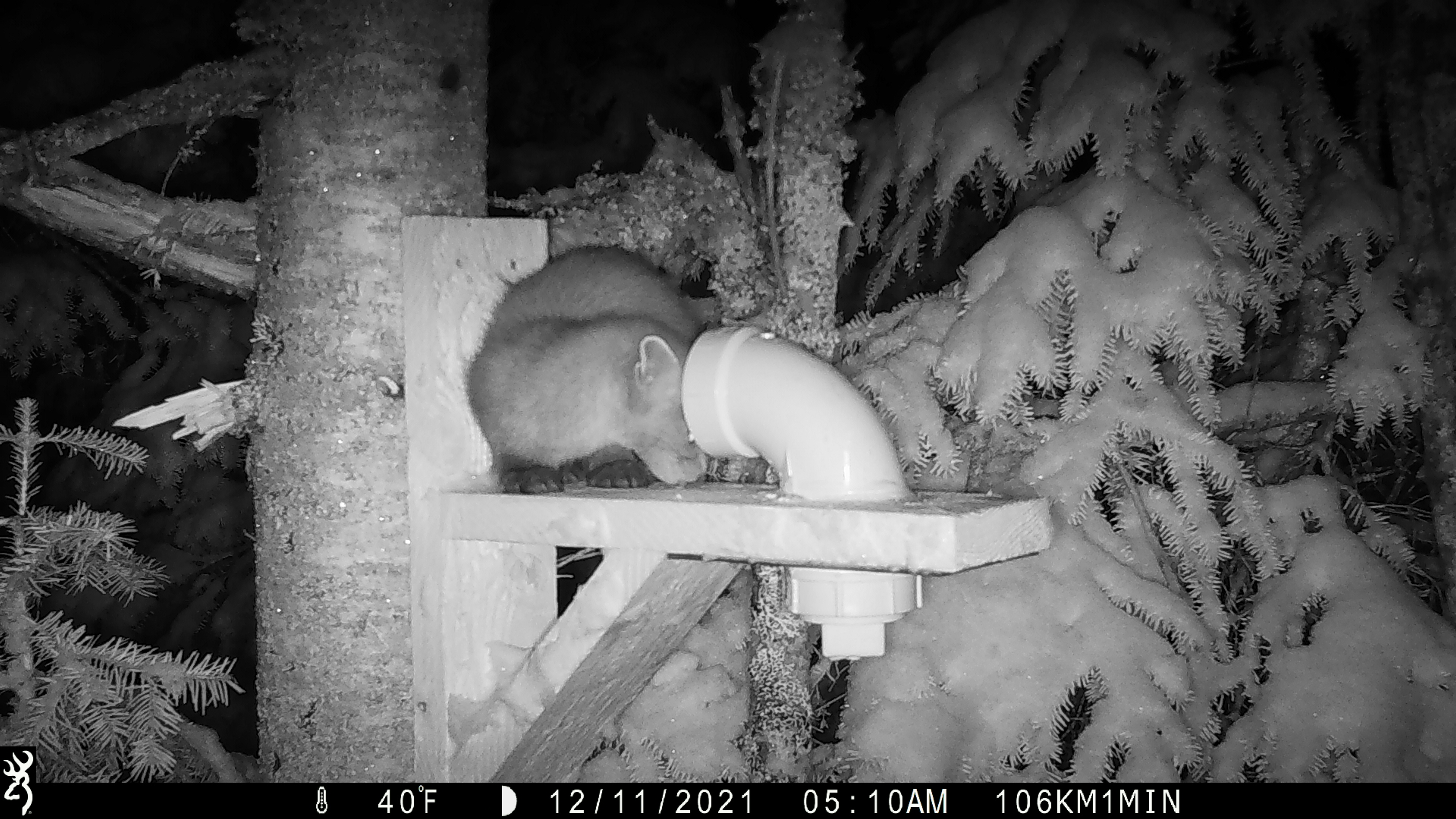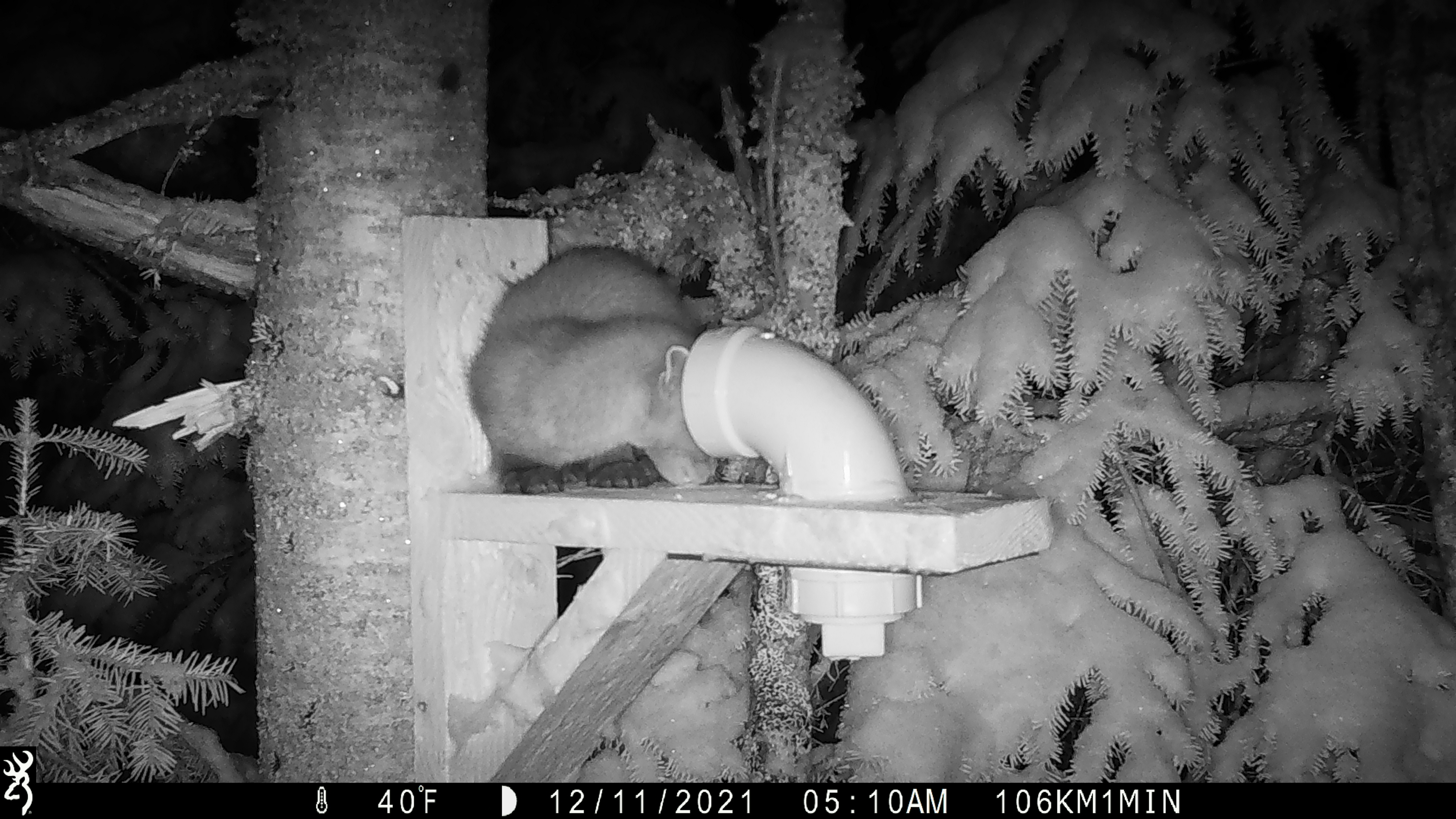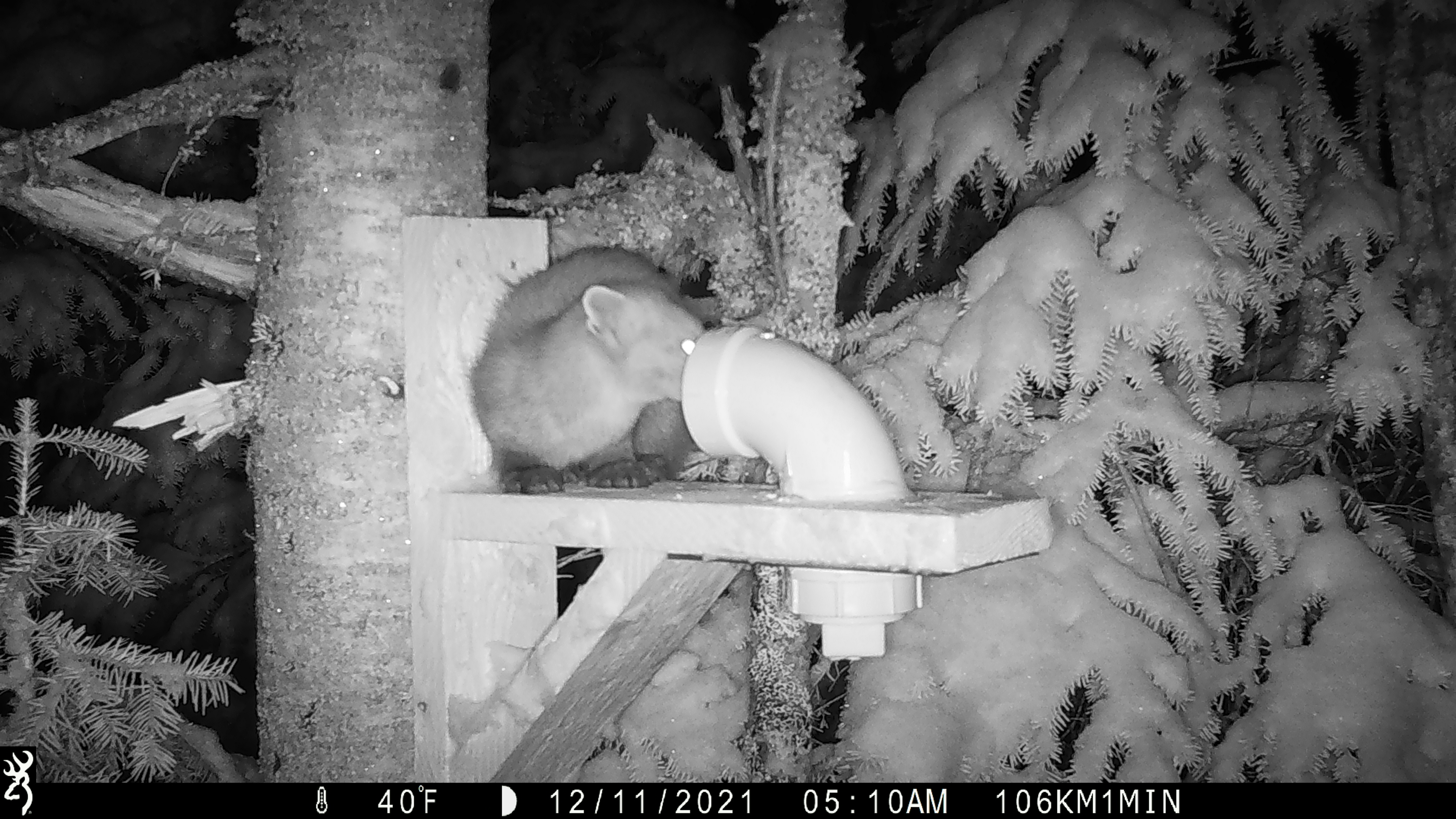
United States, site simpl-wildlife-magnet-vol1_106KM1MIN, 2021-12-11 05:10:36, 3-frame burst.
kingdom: Animalia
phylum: Chordata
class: Mammalia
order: Carnivora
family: Mustelidae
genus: Martes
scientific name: Martes americana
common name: american marten